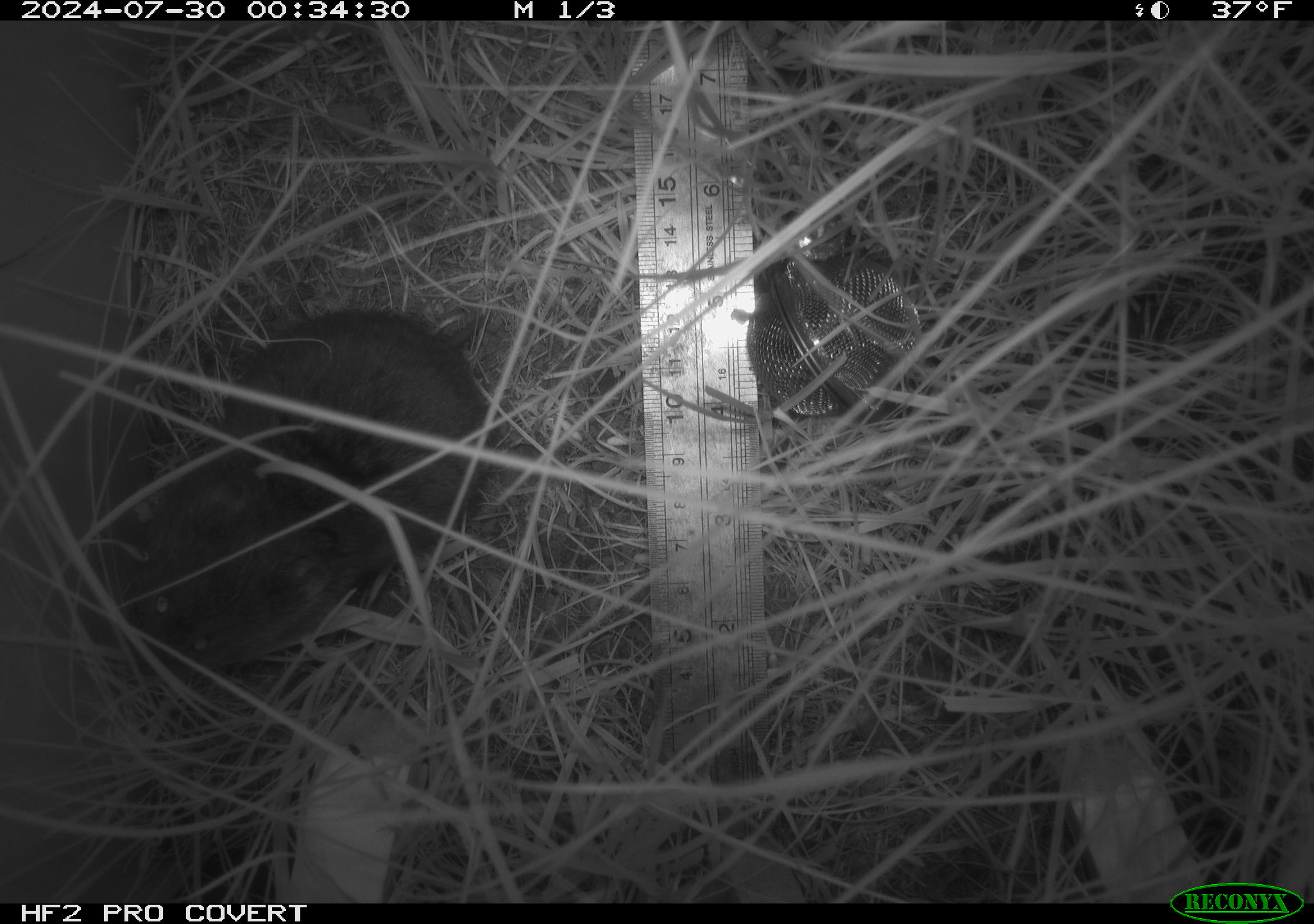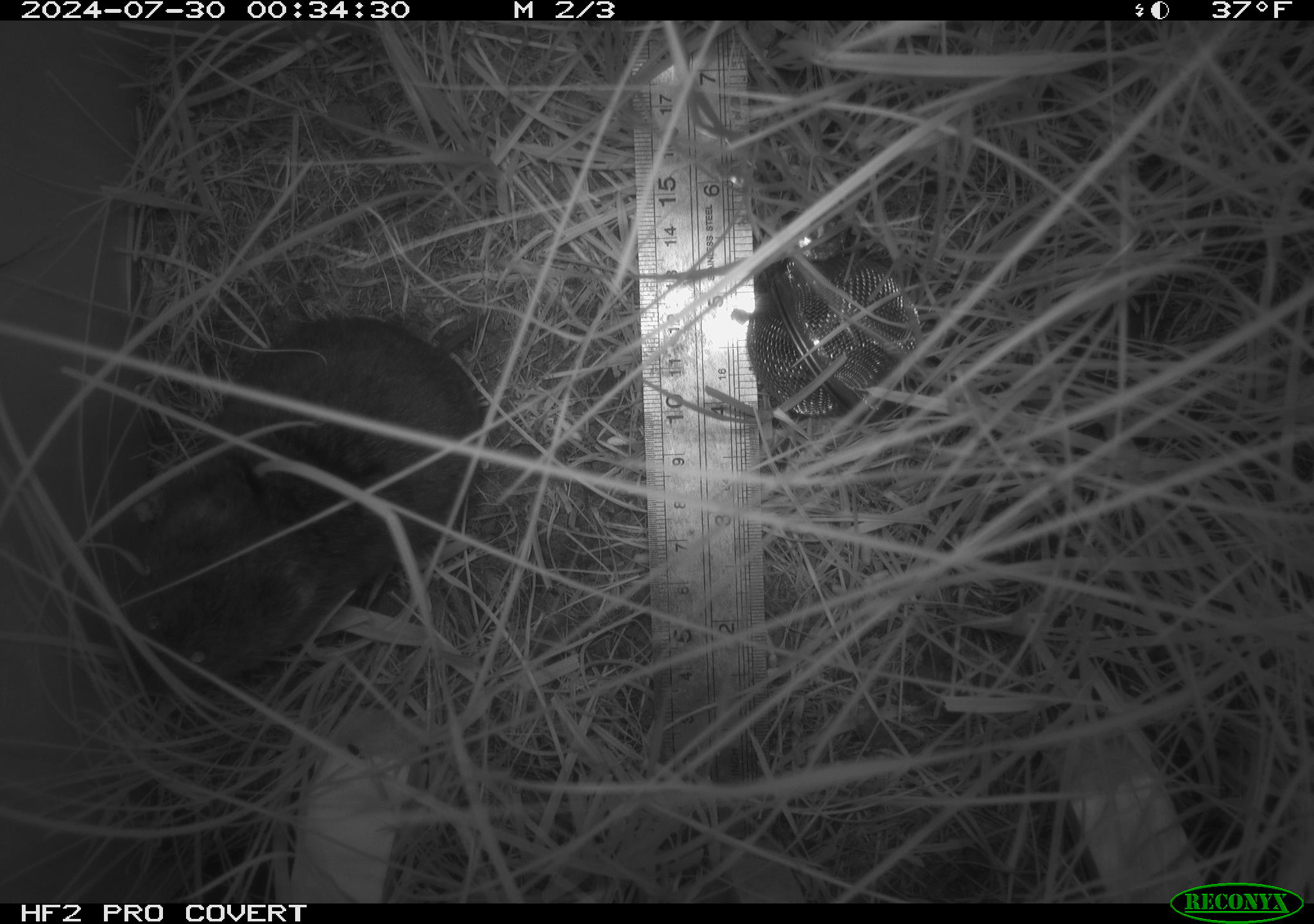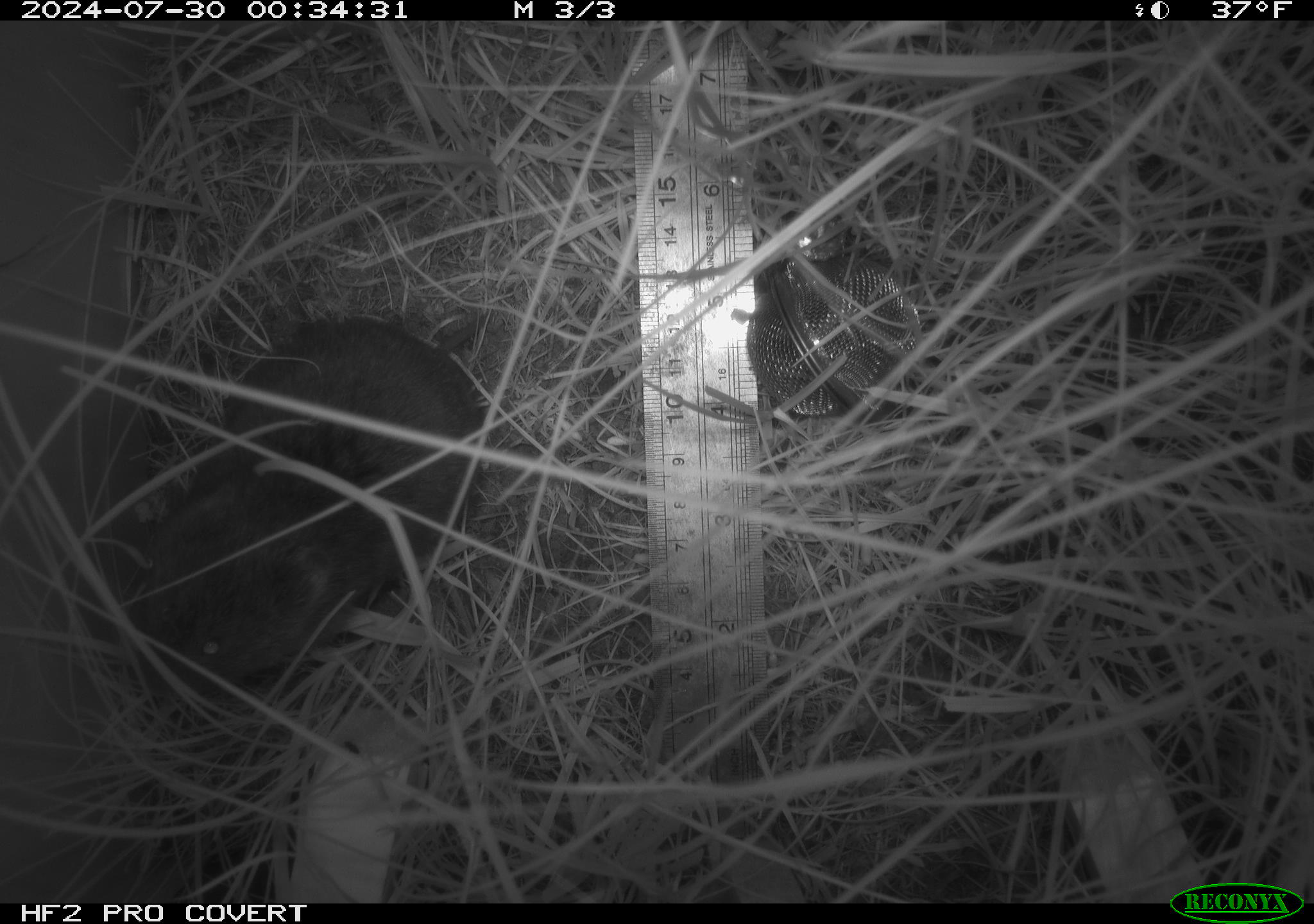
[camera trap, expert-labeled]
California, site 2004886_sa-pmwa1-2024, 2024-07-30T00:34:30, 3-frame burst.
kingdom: Animalia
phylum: Chordata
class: Mammalia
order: Rodentia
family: Cricetidae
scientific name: Arvicolinae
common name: voles, lemmings, and muskrats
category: arvicolinae subfamily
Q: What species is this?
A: Arvicolinae subfamily (voles, lemmings, and muskrats) (Arvicolinae).